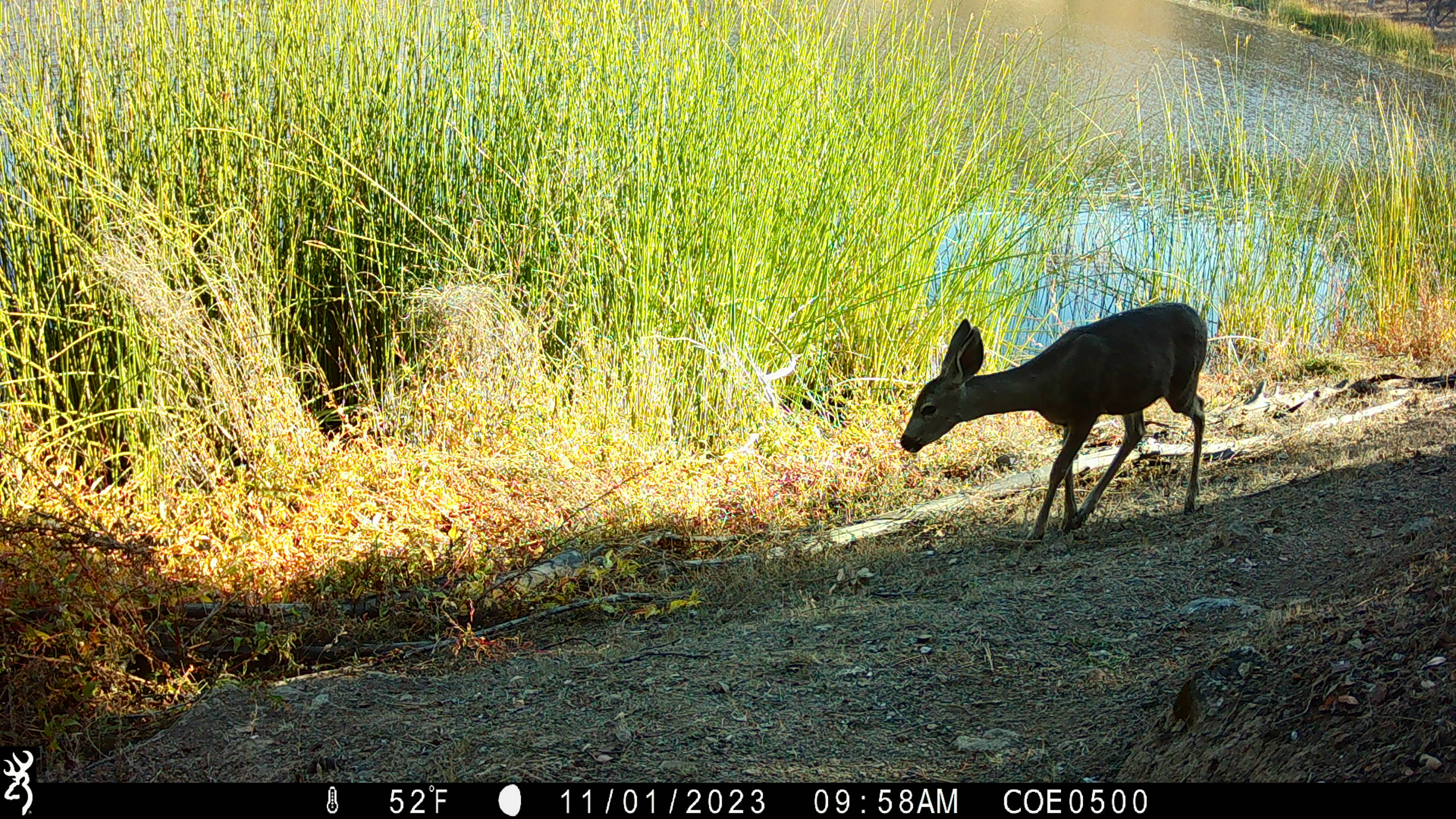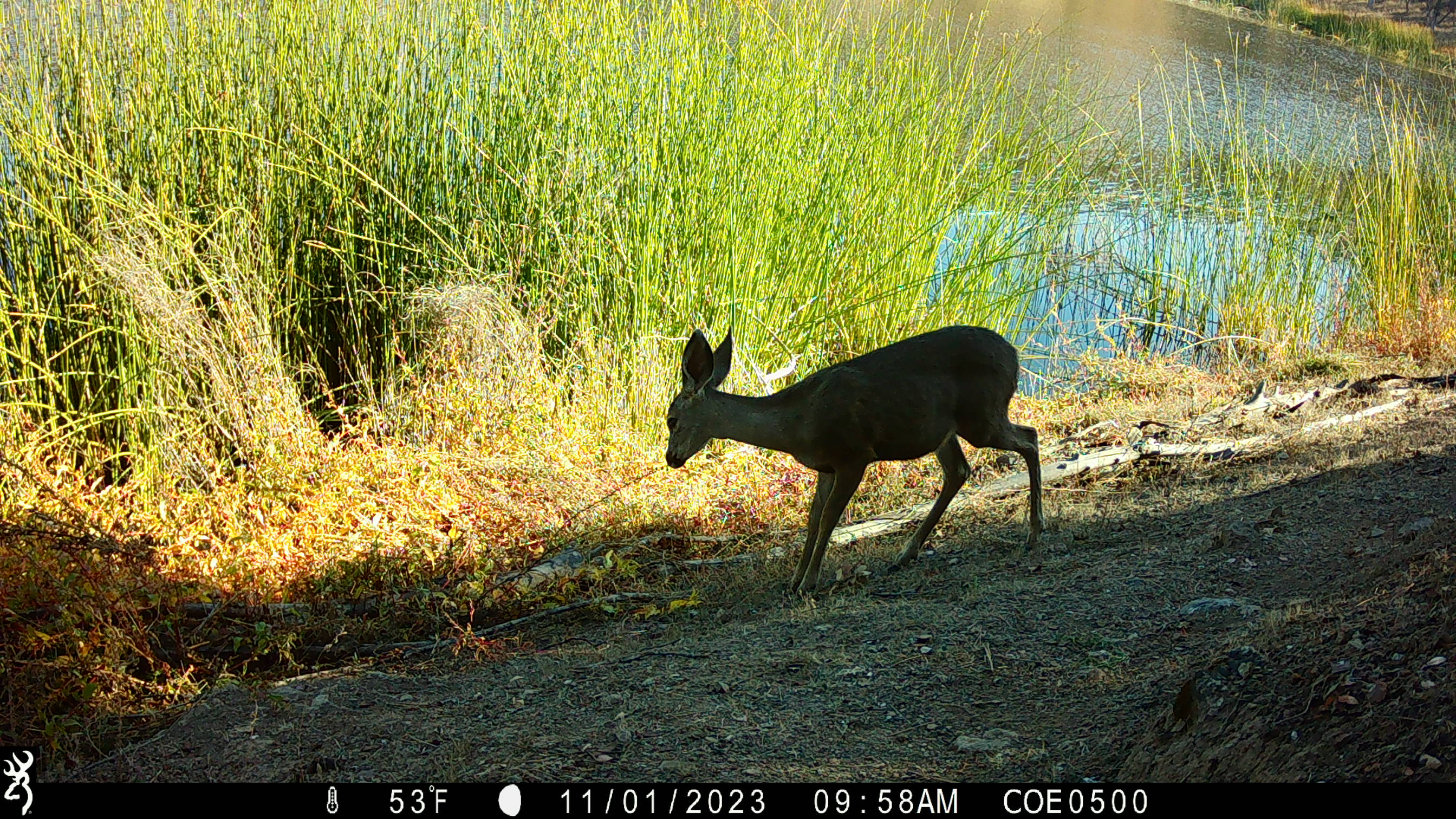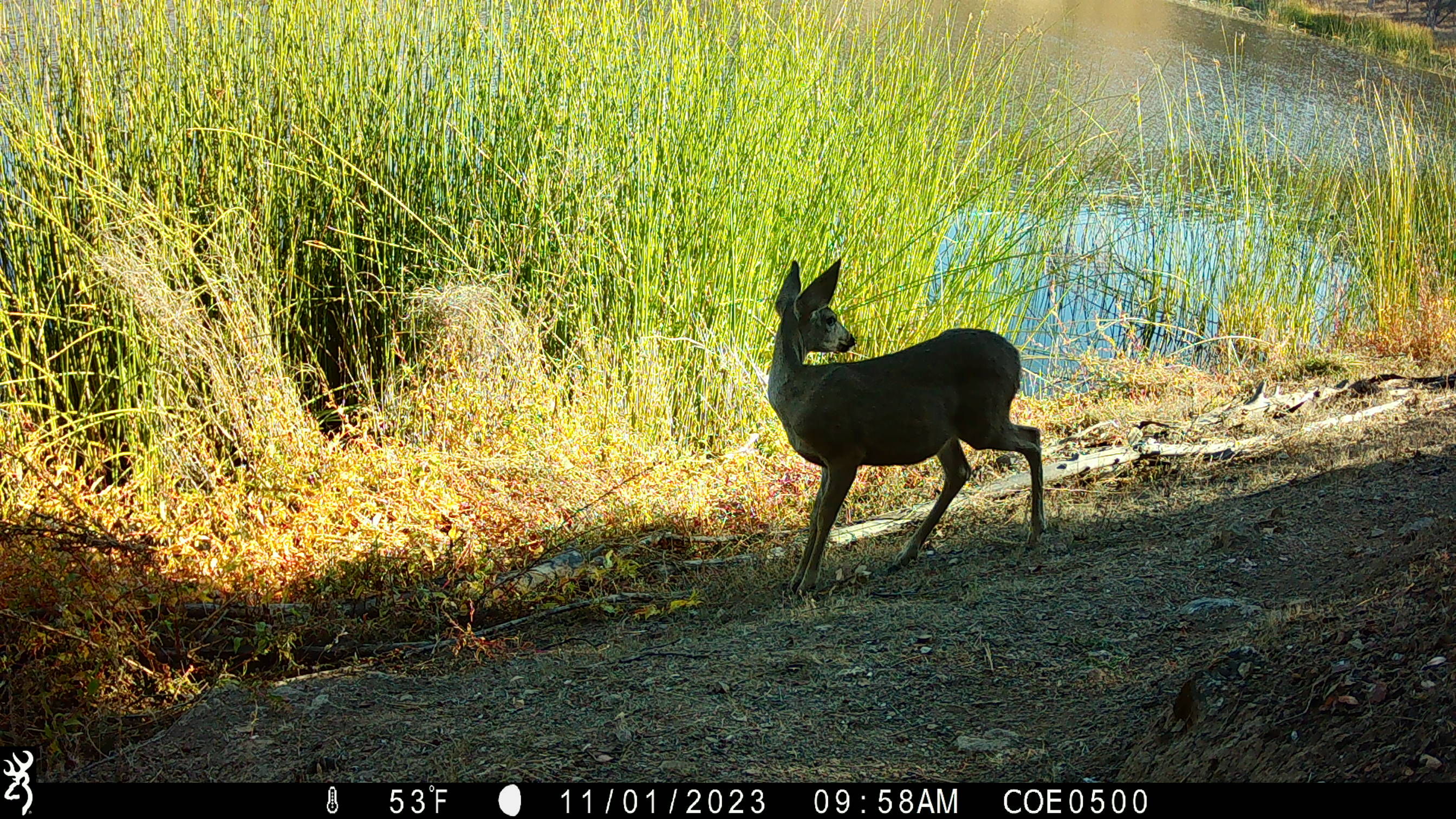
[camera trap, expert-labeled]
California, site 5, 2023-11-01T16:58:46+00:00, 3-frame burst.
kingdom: Animalia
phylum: Chordata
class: Mammalia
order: Artiodactyla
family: Cervidae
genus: Odocoileus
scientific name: Odocoileus hemionus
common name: mule deer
Mule deer (Odocoileus hemionus).